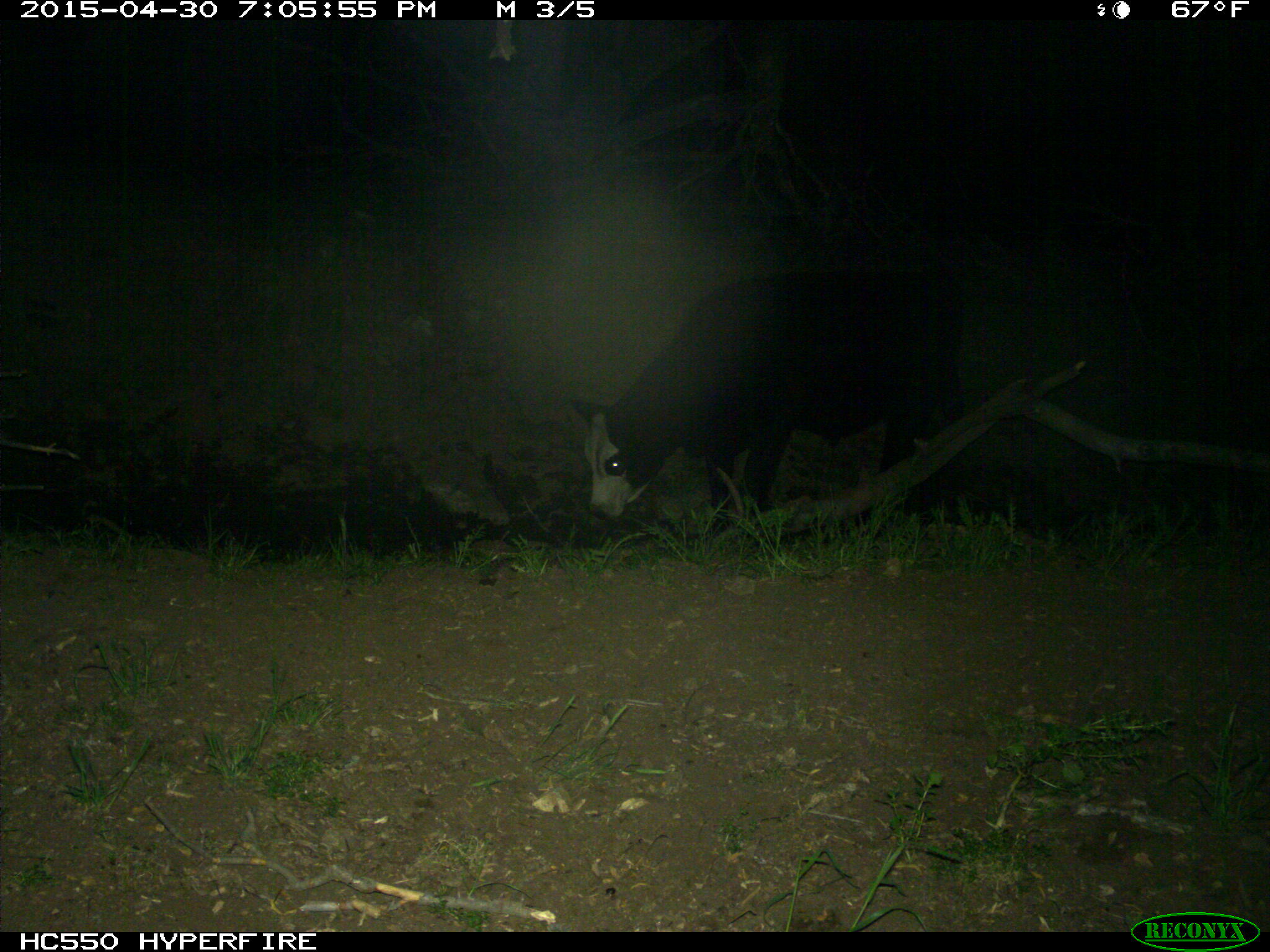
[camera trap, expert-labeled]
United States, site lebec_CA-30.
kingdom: Animalia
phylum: Chordata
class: Mammalia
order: Artiodactyla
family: Bovidae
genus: Bos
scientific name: Bos taurus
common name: domestic cow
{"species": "Bos taurus (domestic cow)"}